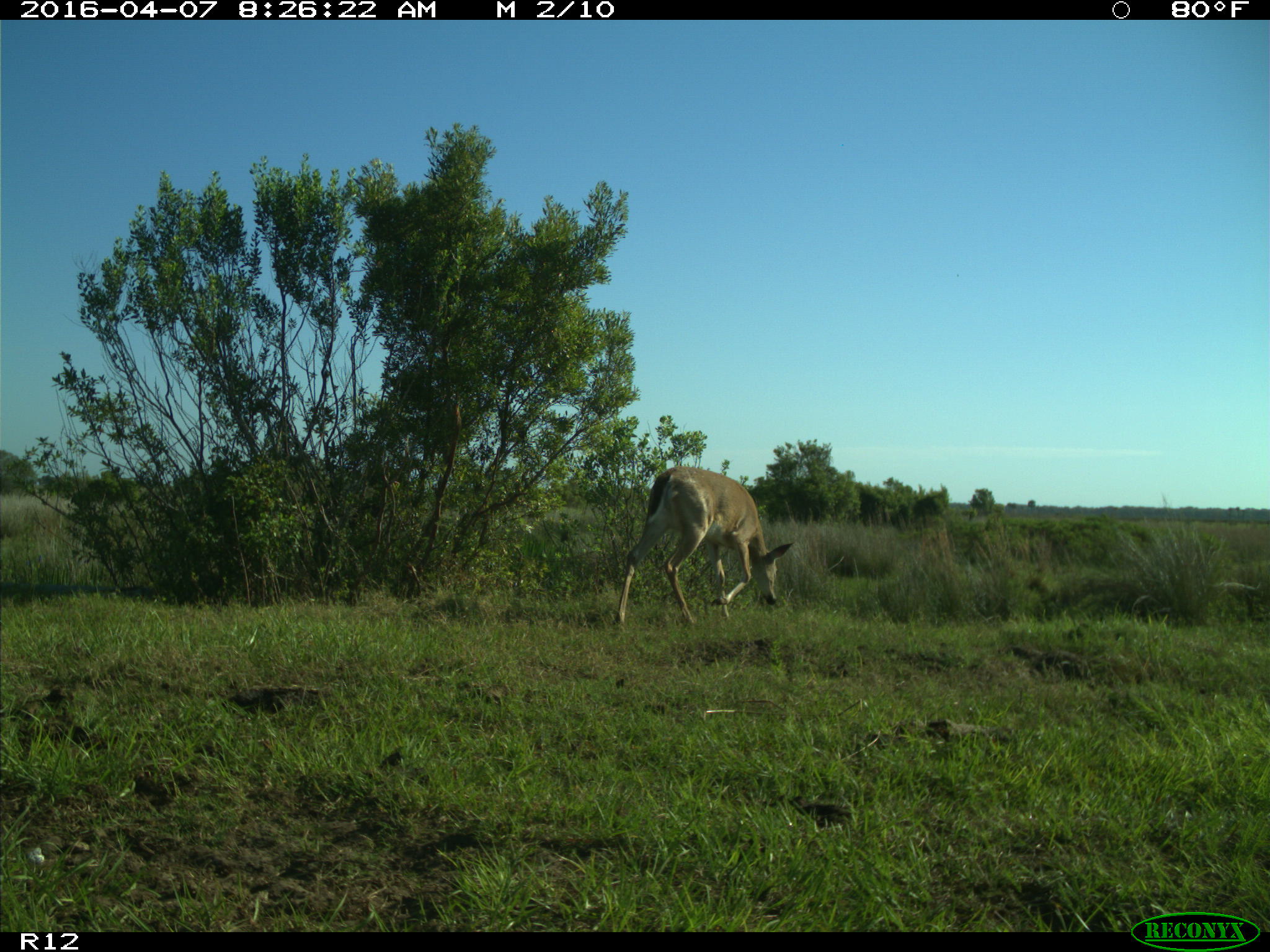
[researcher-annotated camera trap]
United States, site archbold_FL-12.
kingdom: Animalia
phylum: Chordata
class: Mammalia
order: Artiodactyla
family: Cervidae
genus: Odocoileus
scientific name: Odocoileus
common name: deer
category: unidentified deer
Unidentified deer (deer) (Odocoileus).